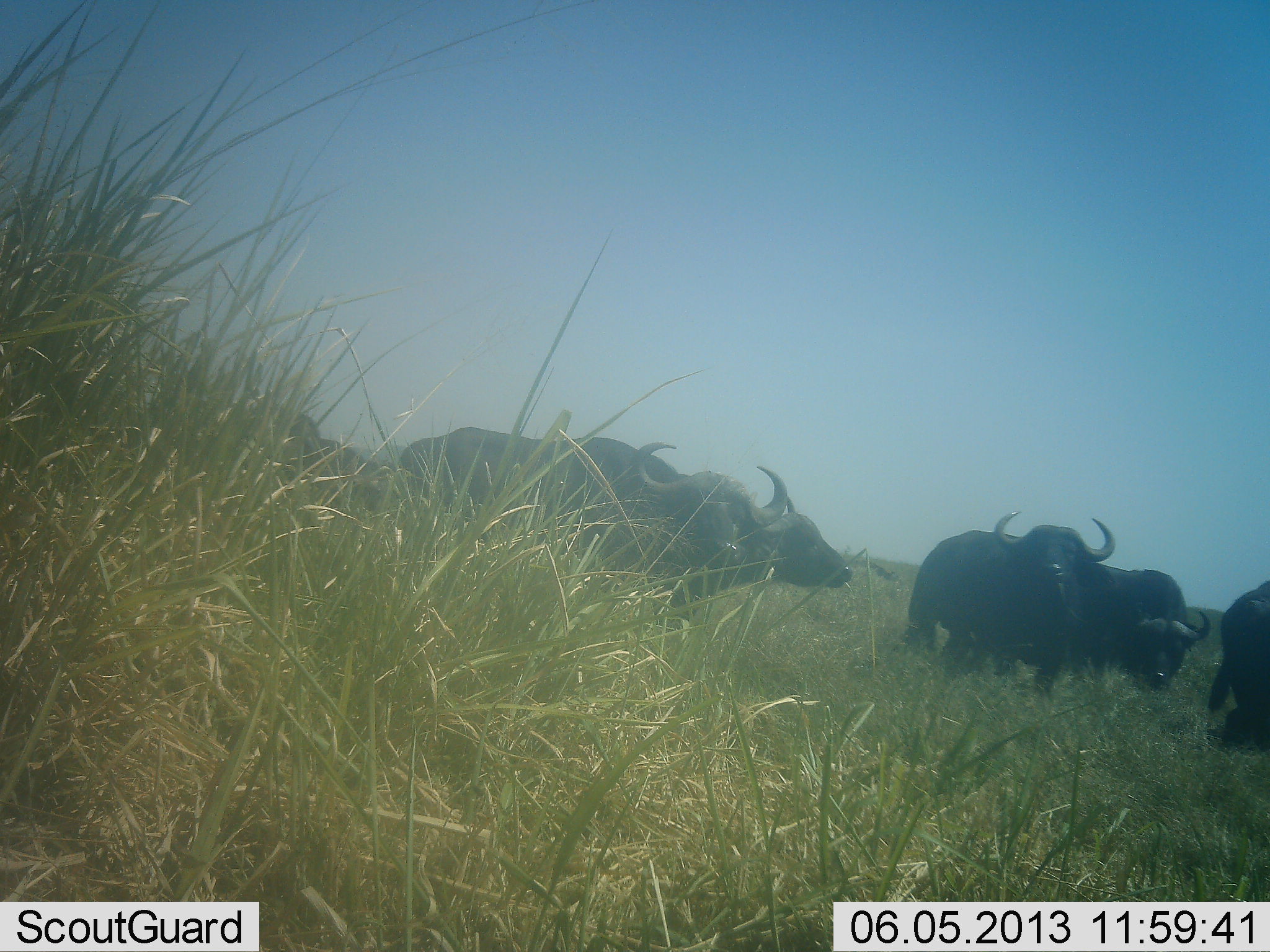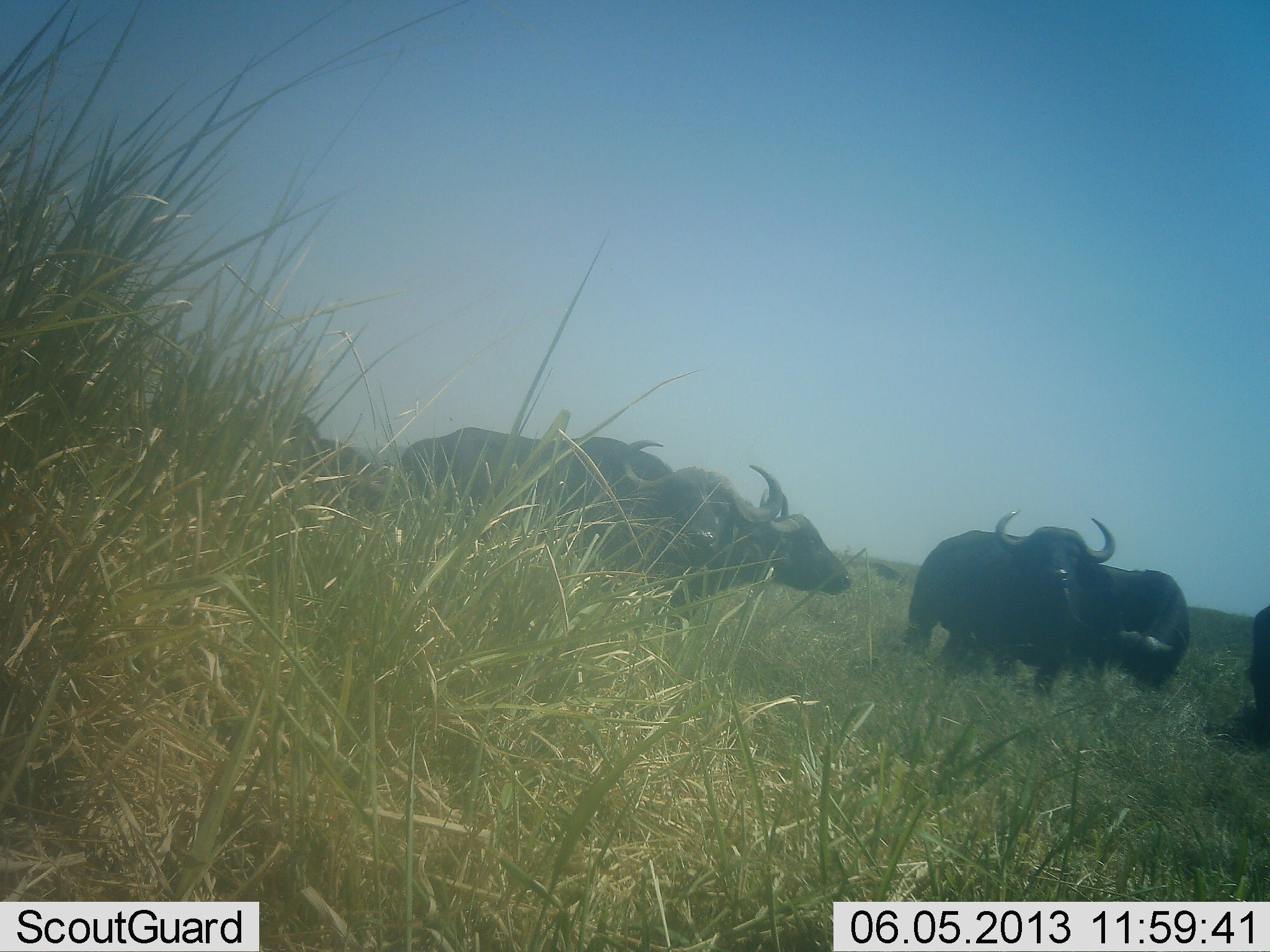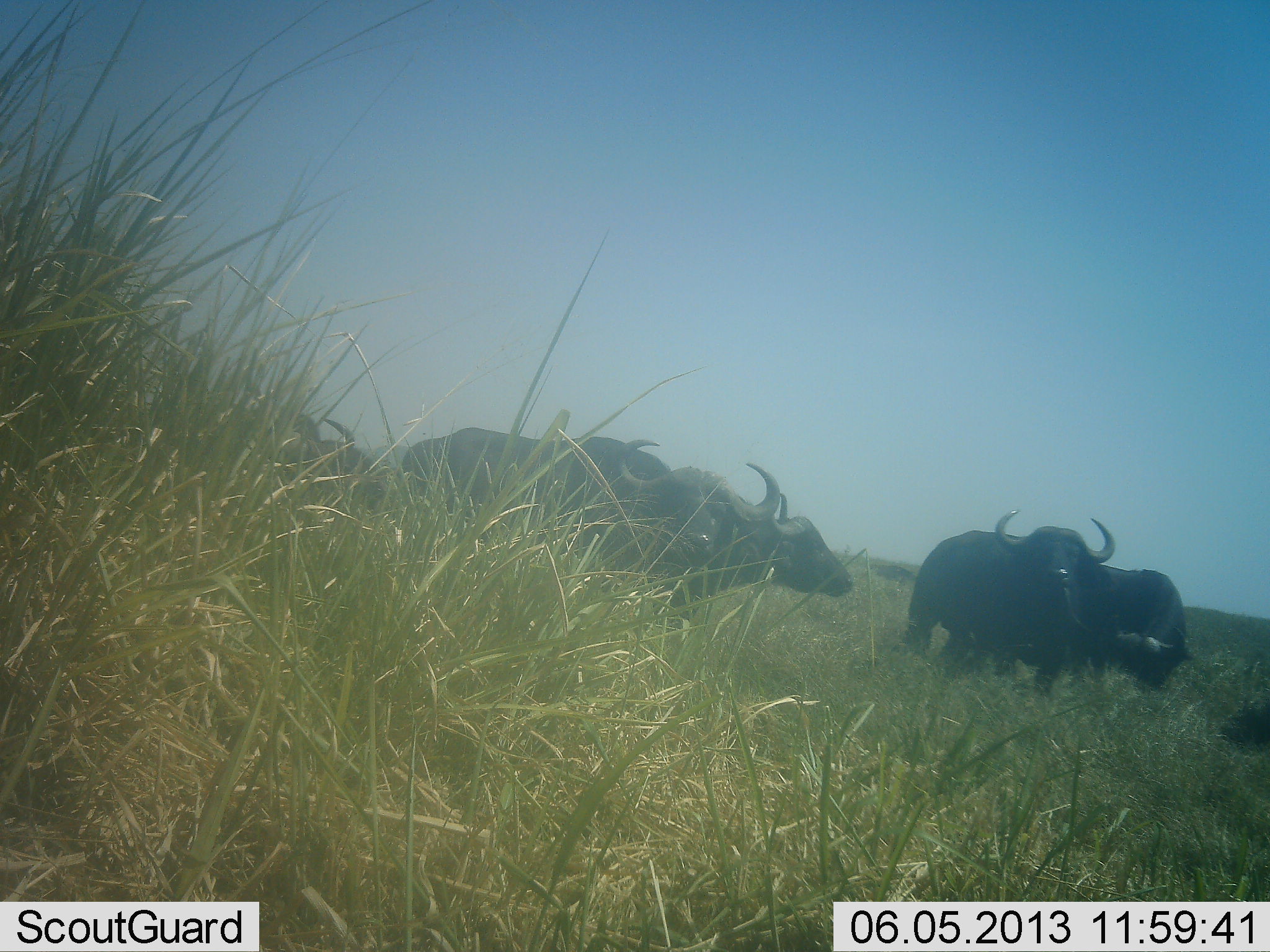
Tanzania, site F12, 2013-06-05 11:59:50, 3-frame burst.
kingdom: Animalia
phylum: Chordata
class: Mammalia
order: Artiodactyla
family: Bovidae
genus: Syncerus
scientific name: Syncerus caffer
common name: cape buffalo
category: buffalo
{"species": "buffalo (cape buffalo) (Syncerus caffer)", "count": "6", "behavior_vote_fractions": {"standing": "80%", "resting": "10%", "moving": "40%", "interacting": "20%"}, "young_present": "0%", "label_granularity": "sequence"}